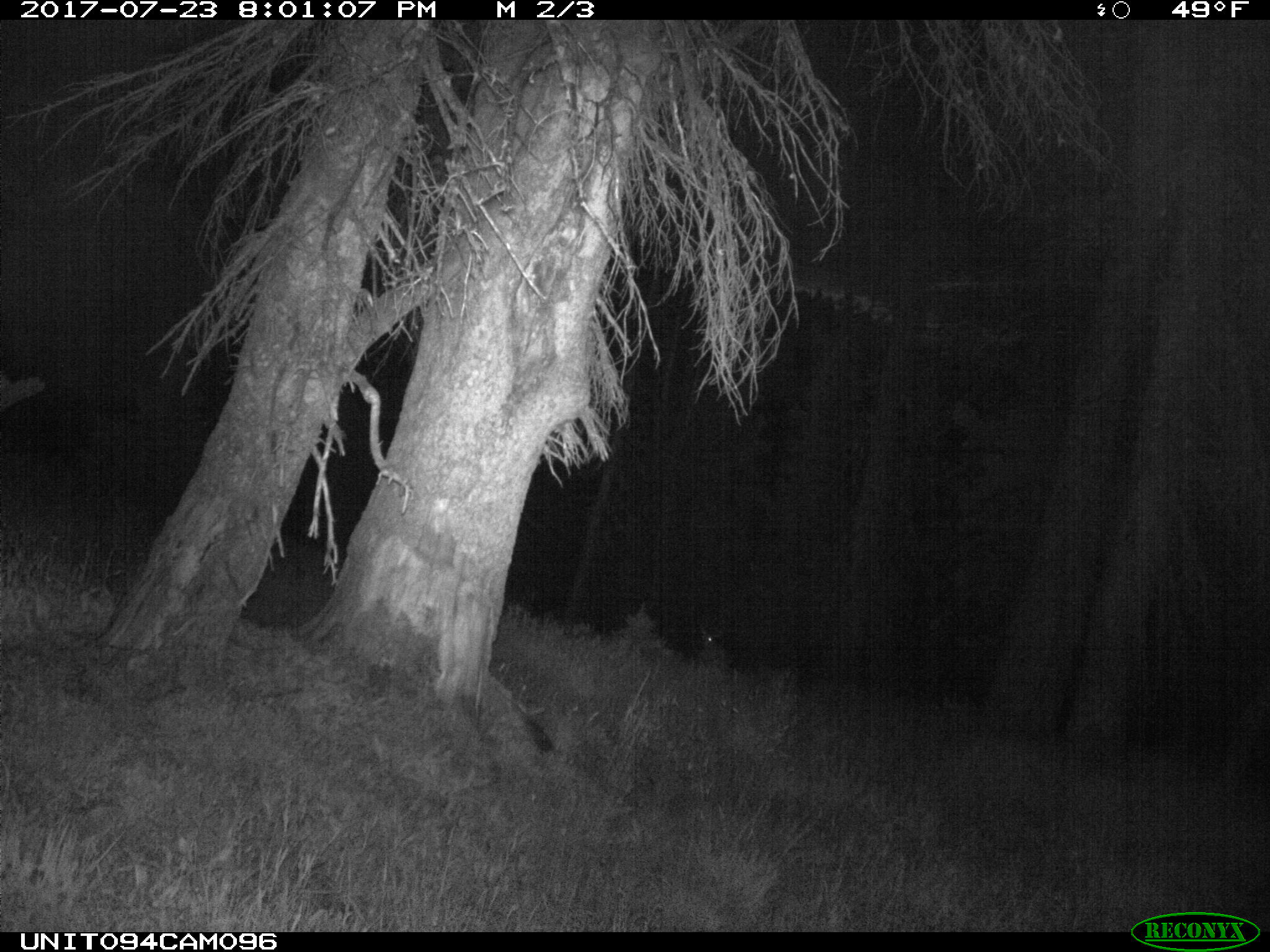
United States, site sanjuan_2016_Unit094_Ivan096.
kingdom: Animalia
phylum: Chordata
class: Mammalia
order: Artiodactyla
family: Cervidae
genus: Odocoileus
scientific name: Odocoileus hemionus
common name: mule deer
Odocoileus hemionus (mule deer).